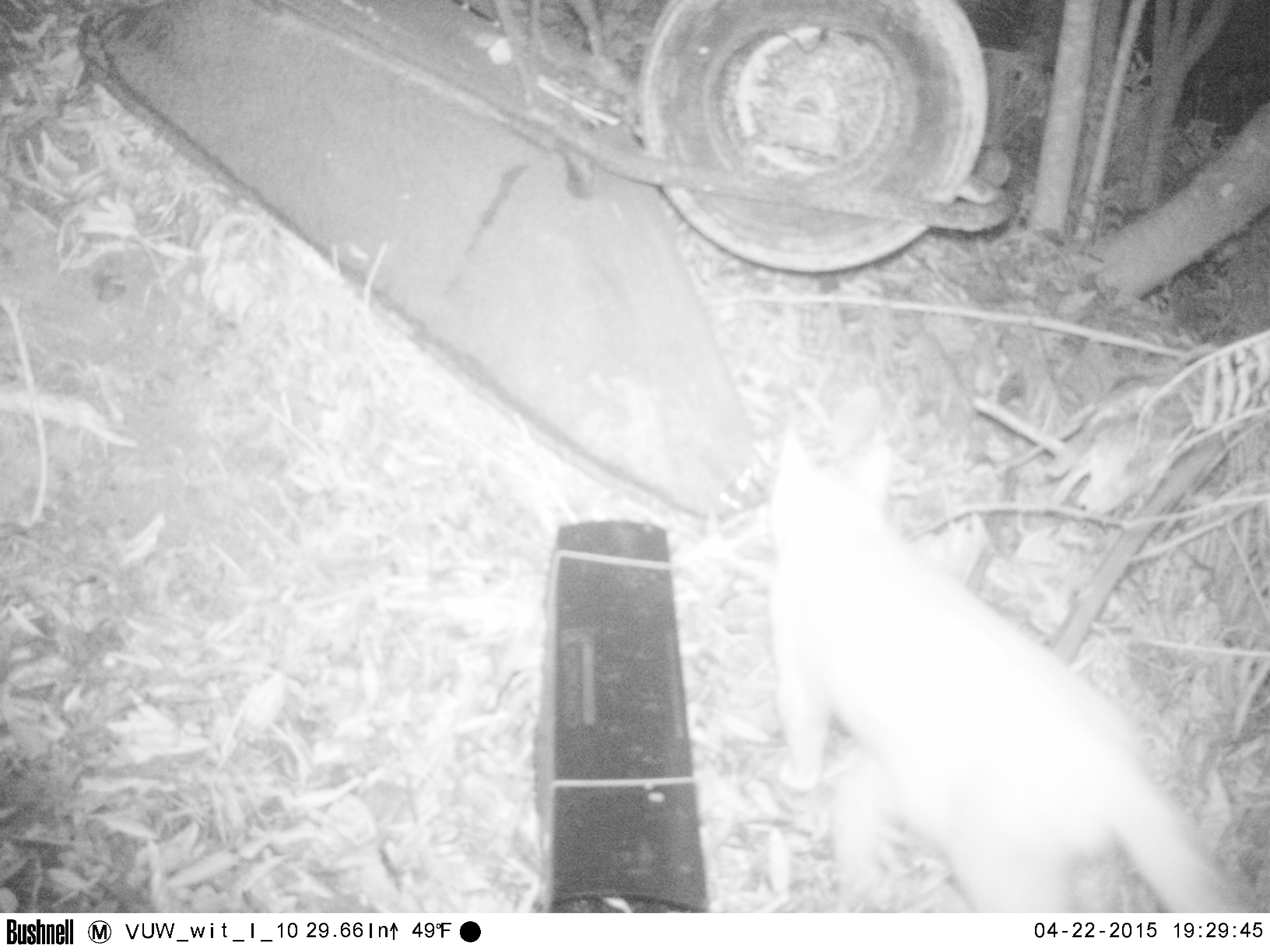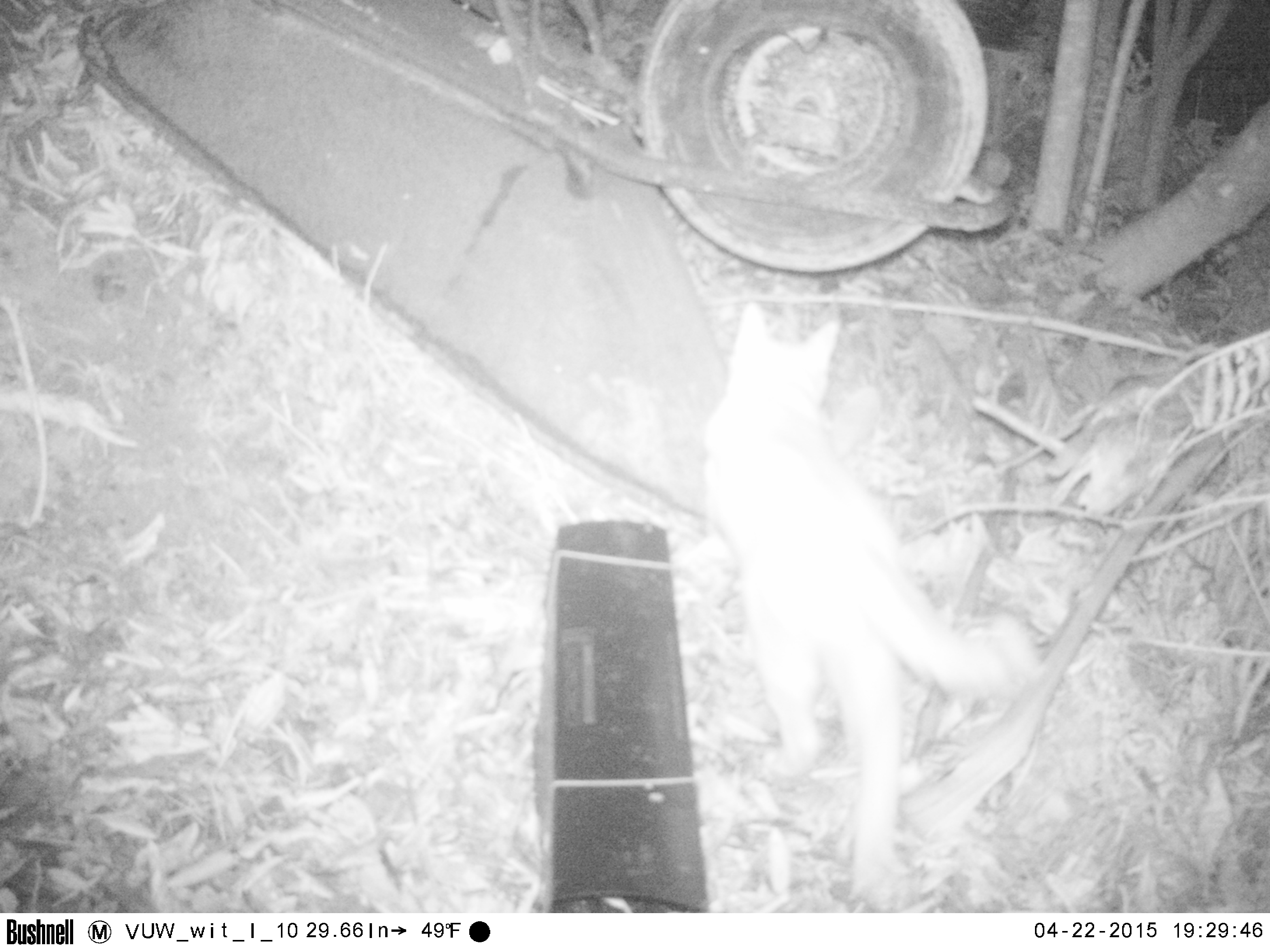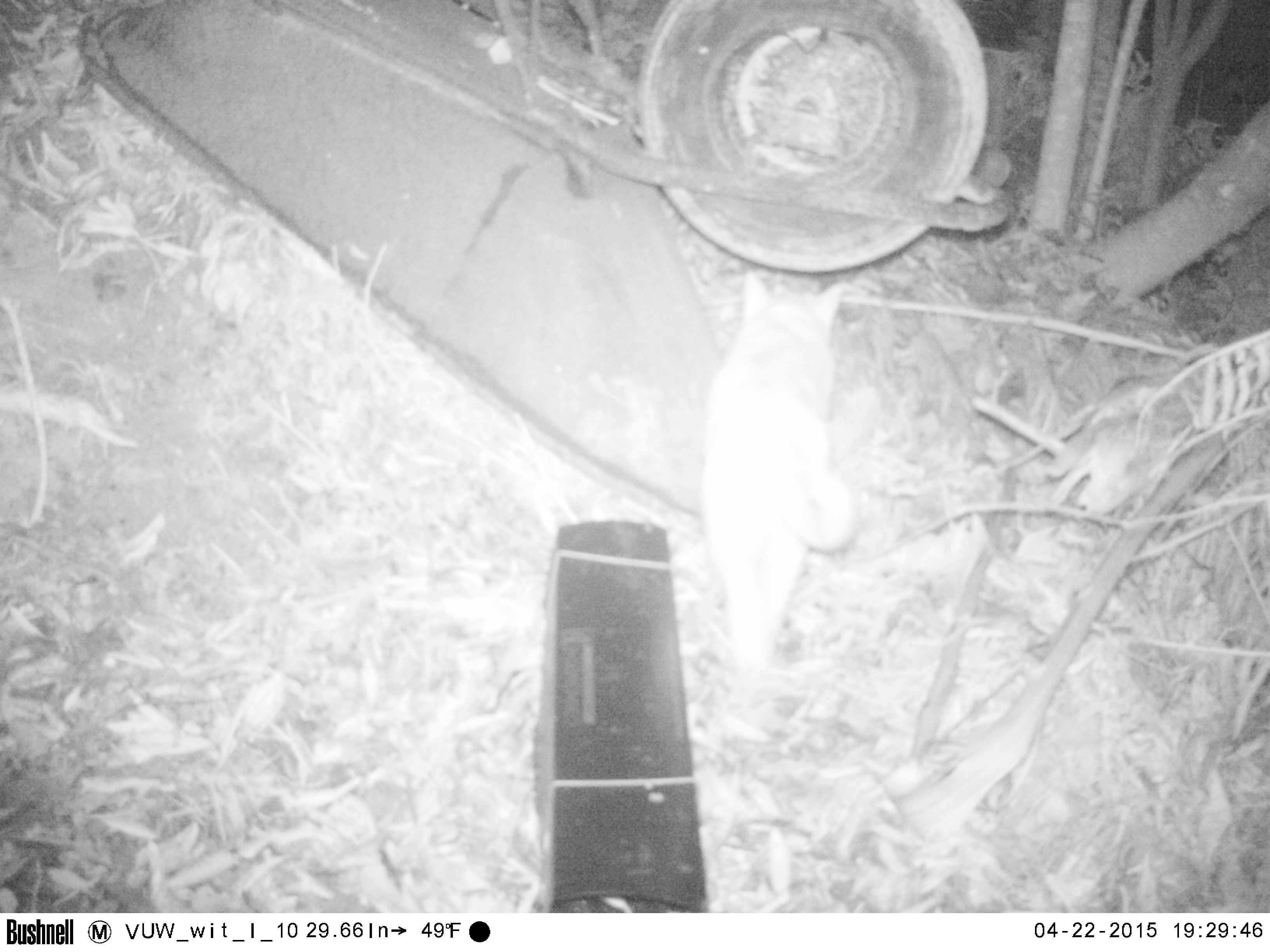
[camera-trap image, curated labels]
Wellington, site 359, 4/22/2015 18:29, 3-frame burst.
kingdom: Animalia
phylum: Chordata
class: Mammalia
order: Carnivora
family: Felidae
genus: Felis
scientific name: Felis catus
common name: cat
Cat (Felis catus).